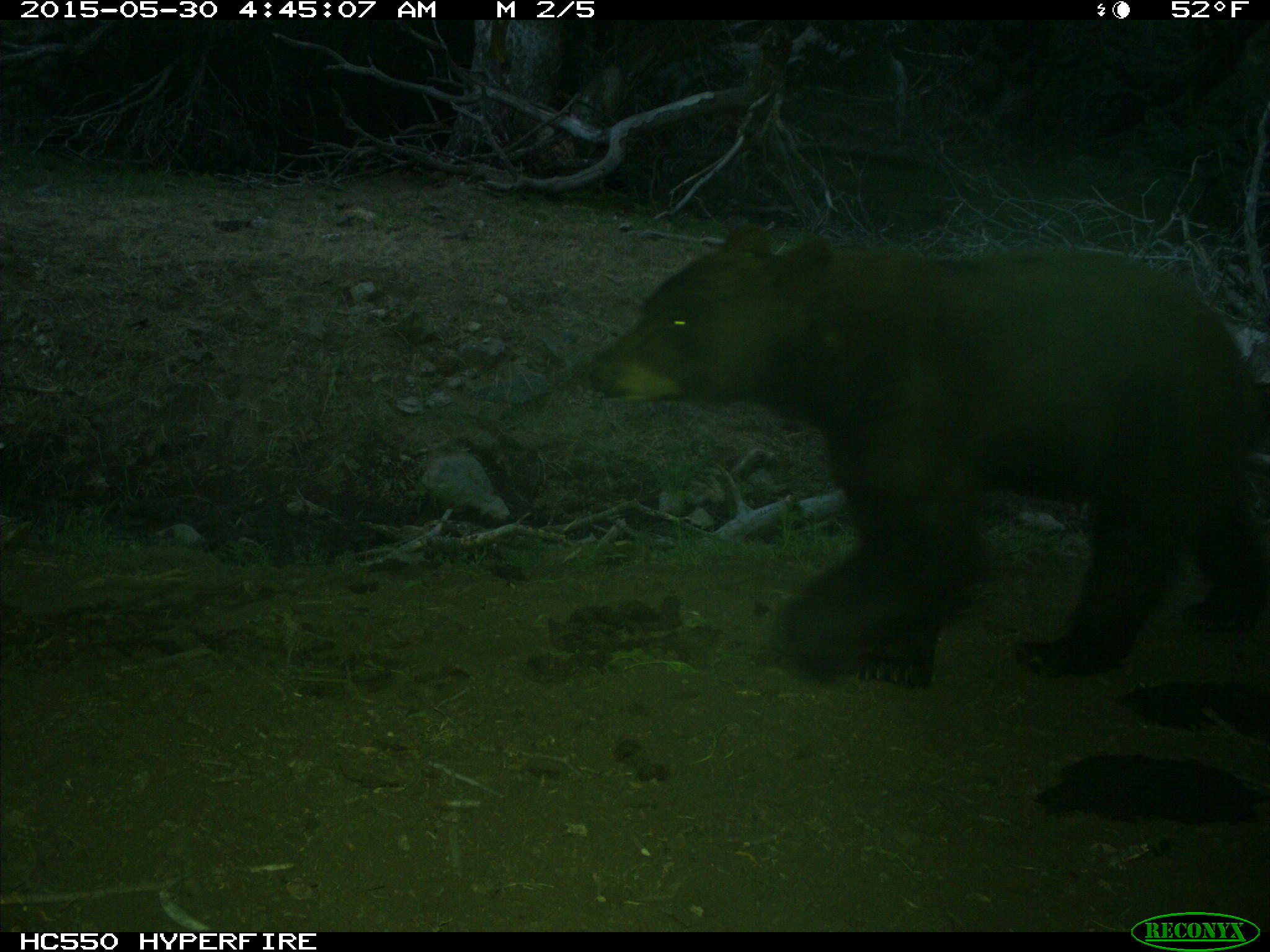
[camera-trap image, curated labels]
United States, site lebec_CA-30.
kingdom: Animalia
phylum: Chordata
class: Mammalia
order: Carnivora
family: Ursidae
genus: Ursus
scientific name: Ursus americanus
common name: american black bear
Ursus americanus (american black bear).